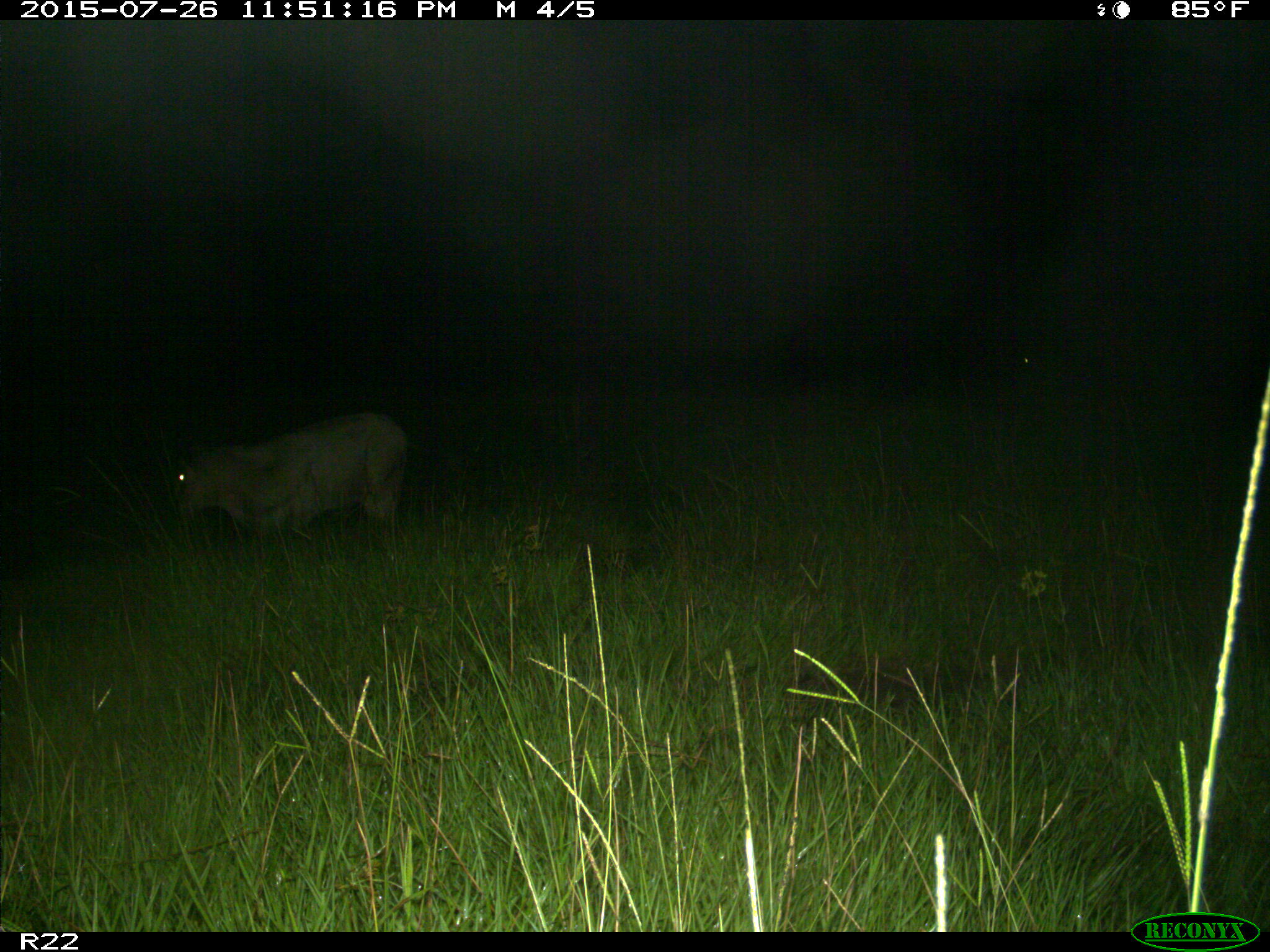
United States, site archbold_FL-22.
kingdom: Animalia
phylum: Chordata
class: Mammalia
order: Artiodactyla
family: Bovidae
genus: Bos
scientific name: Bos taurus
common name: domestic cow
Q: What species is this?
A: Bos taurus (domestic cow).